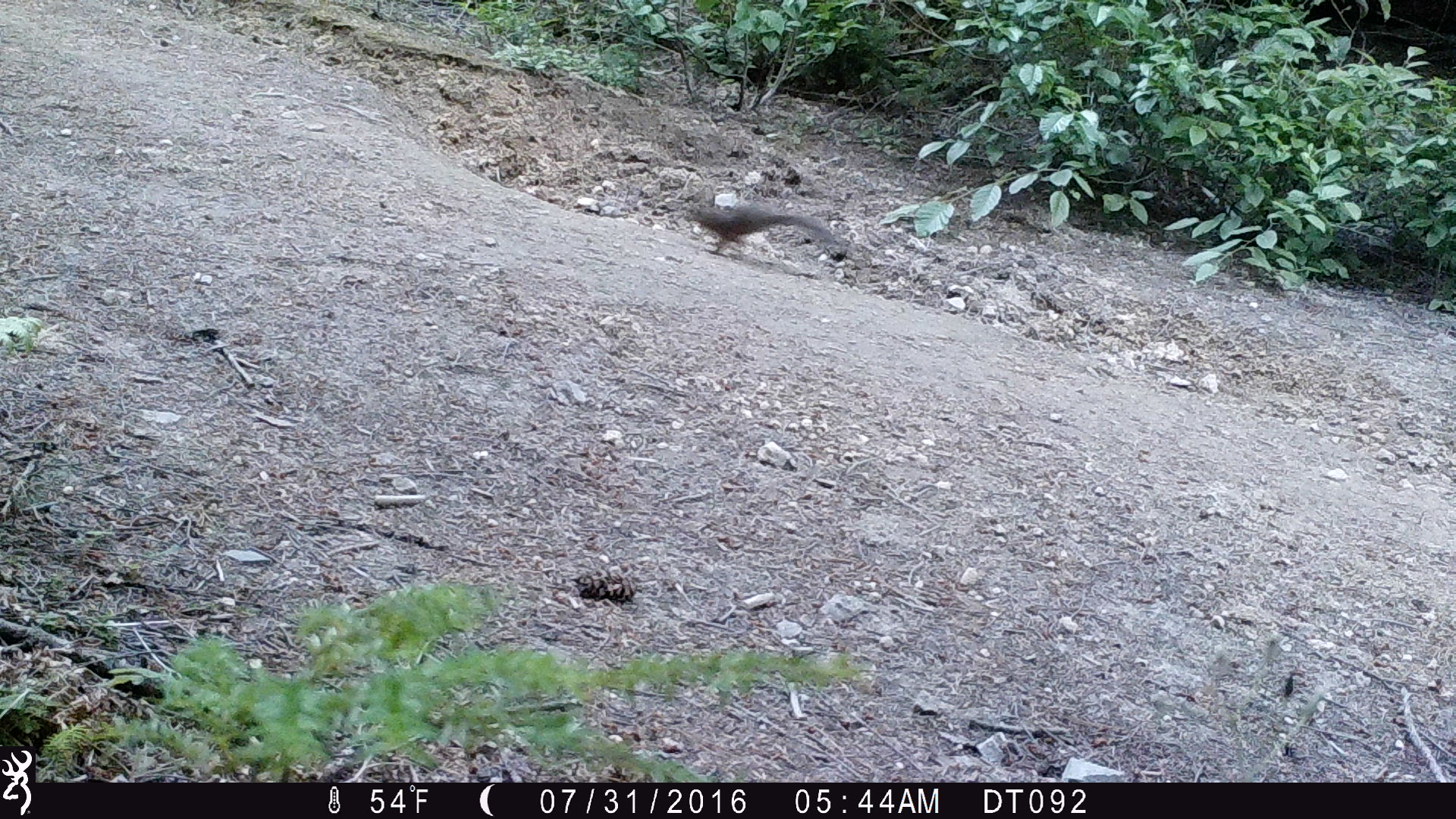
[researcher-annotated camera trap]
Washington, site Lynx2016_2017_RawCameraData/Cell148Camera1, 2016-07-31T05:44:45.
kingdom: Animalia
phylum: Chordata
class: Mammalia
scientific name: Mammalia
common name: small mammal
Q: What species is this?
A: Small mammal (Mammalia).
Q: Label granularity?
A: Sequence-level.